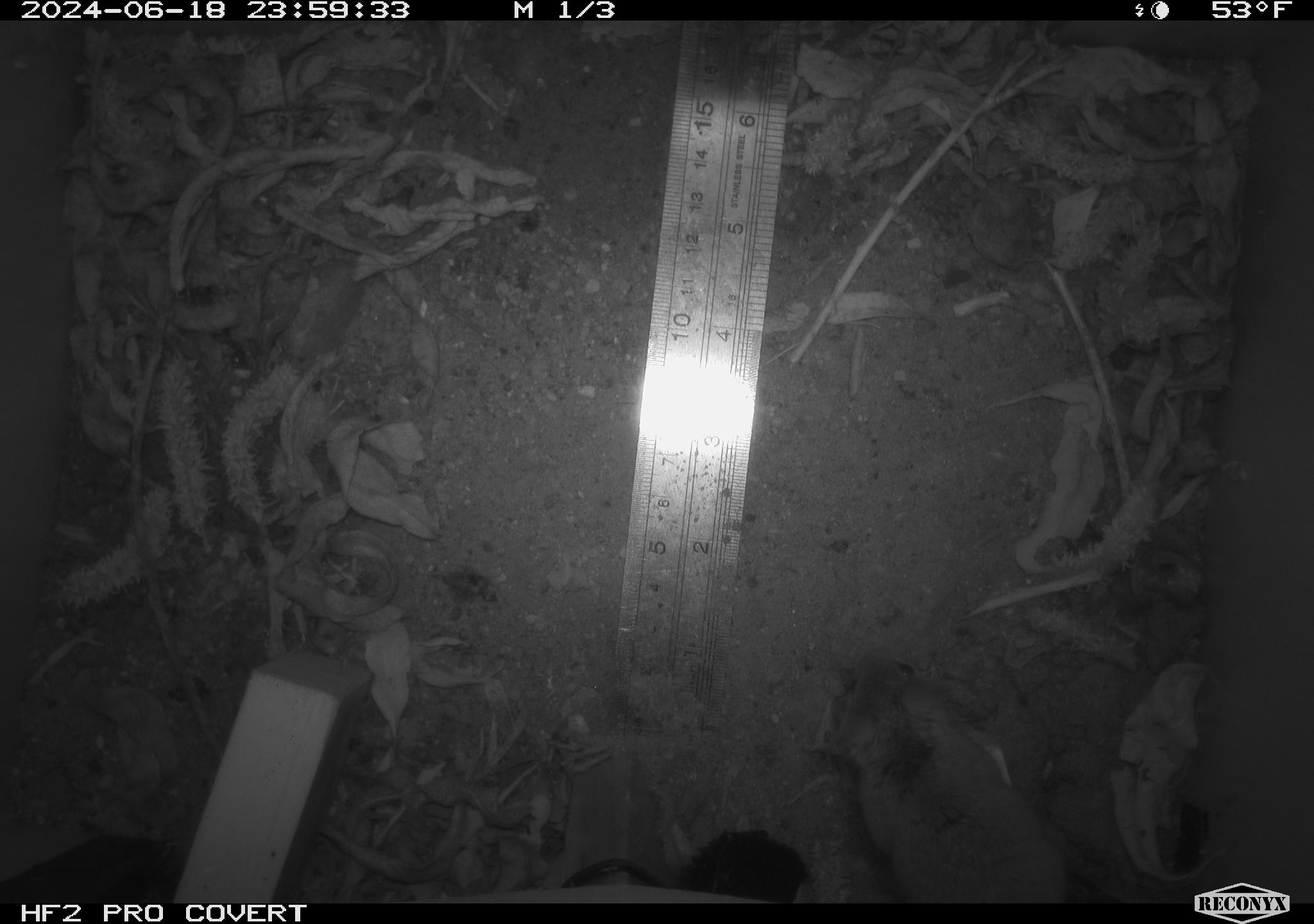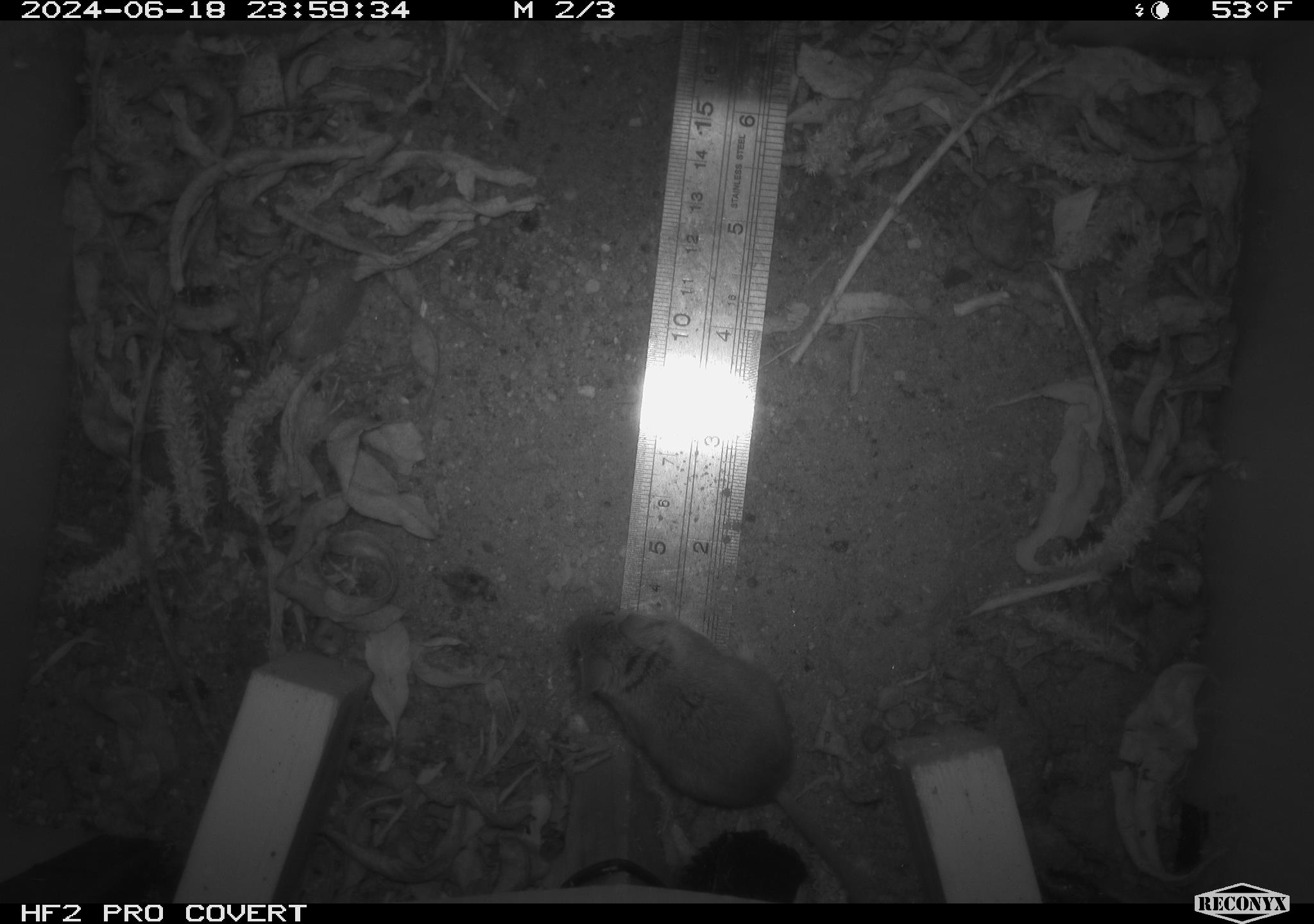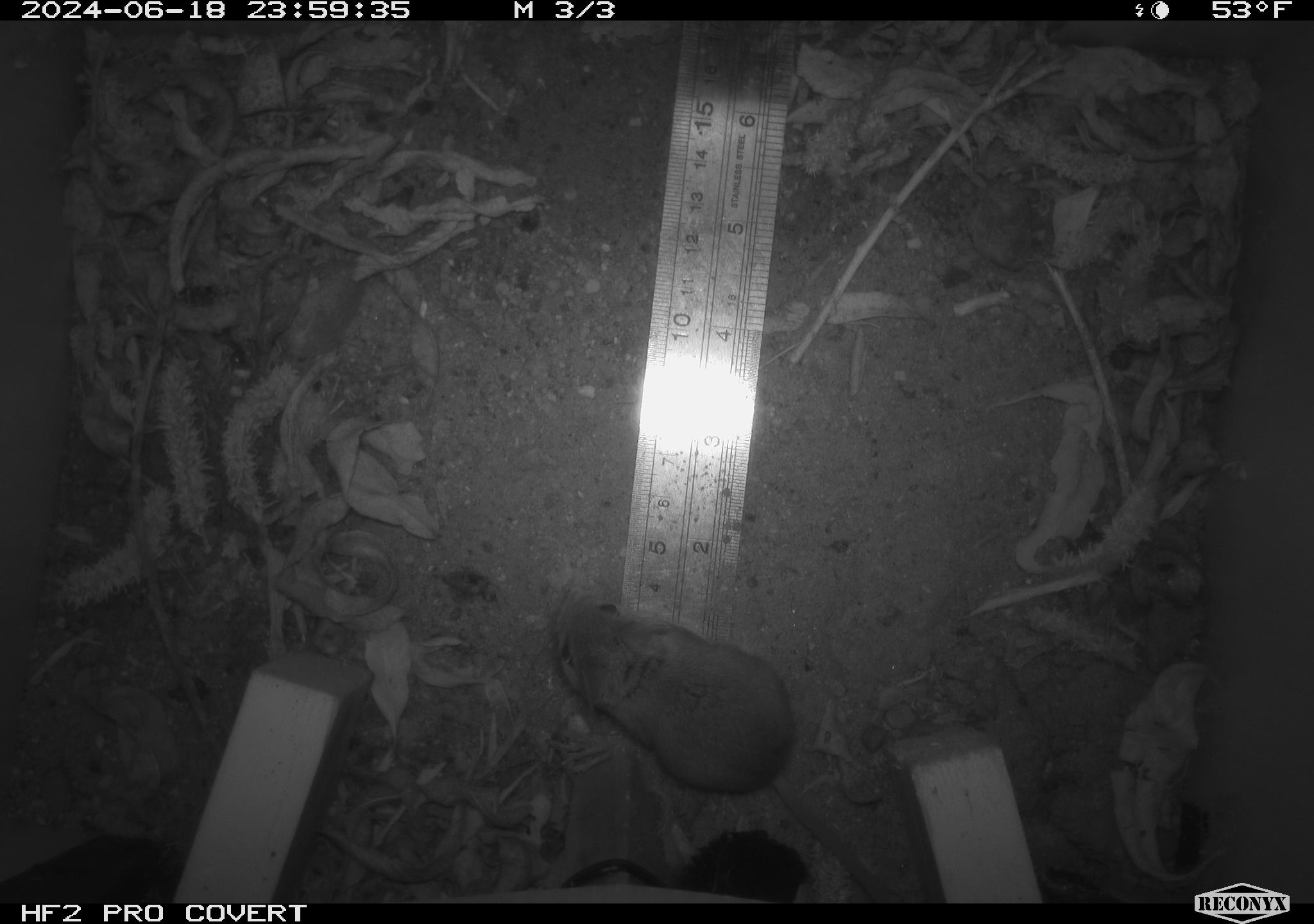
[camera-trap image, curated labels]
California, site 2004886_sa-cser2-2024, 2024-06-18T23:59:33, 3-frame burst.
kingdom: Animalia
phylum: Chordata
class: Mammalia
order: Rodentia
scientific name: Rodentia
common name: rodent